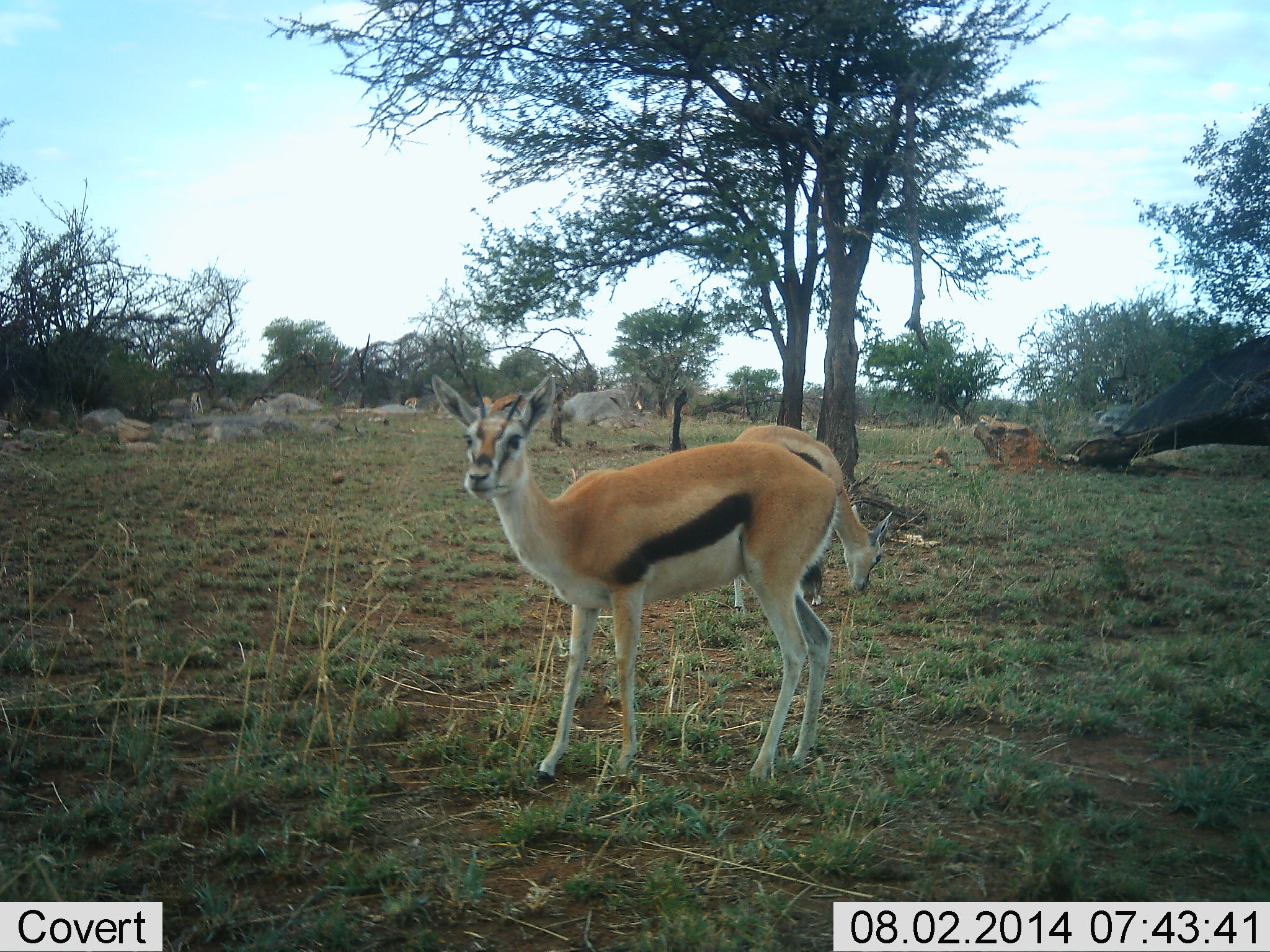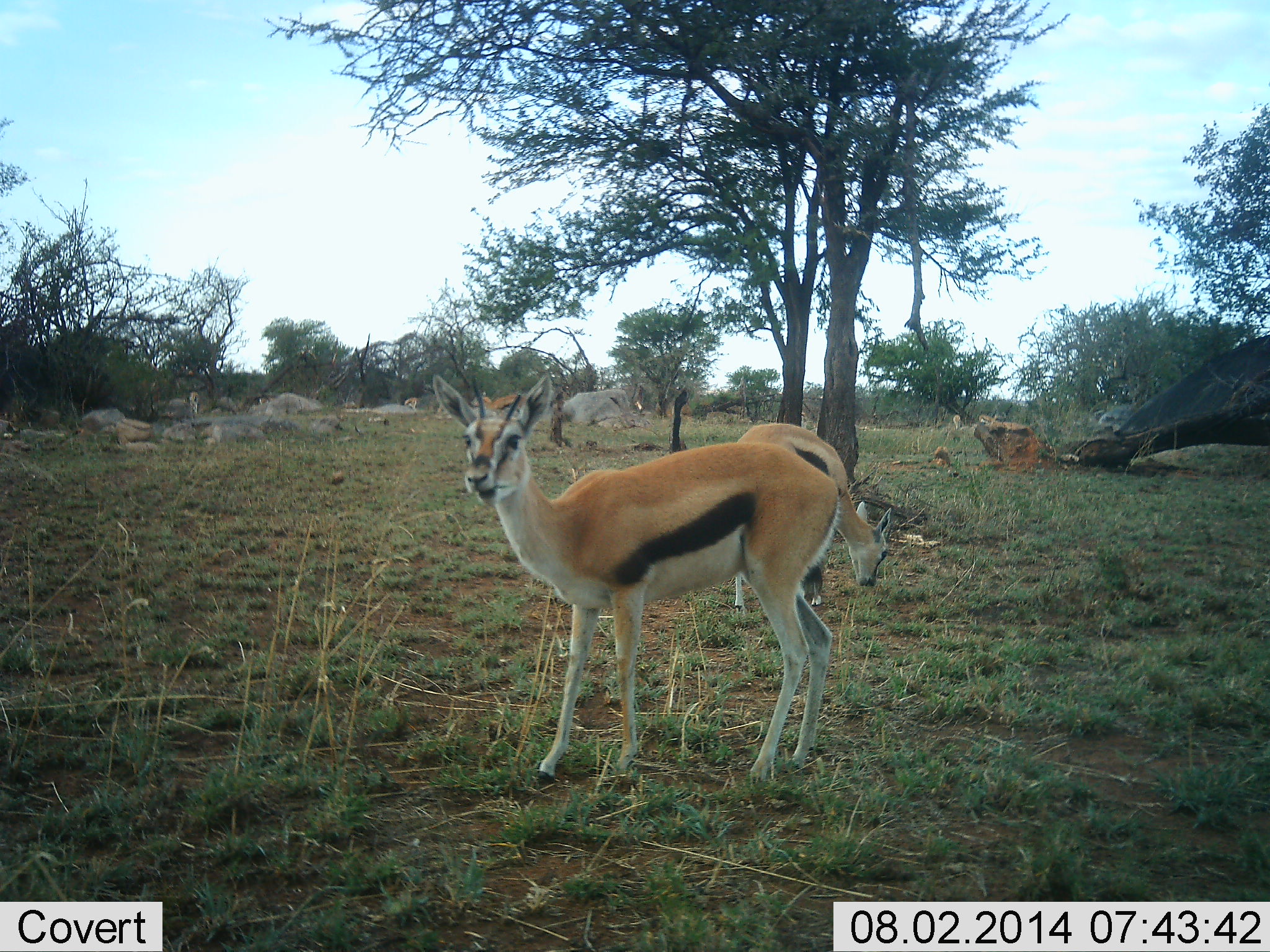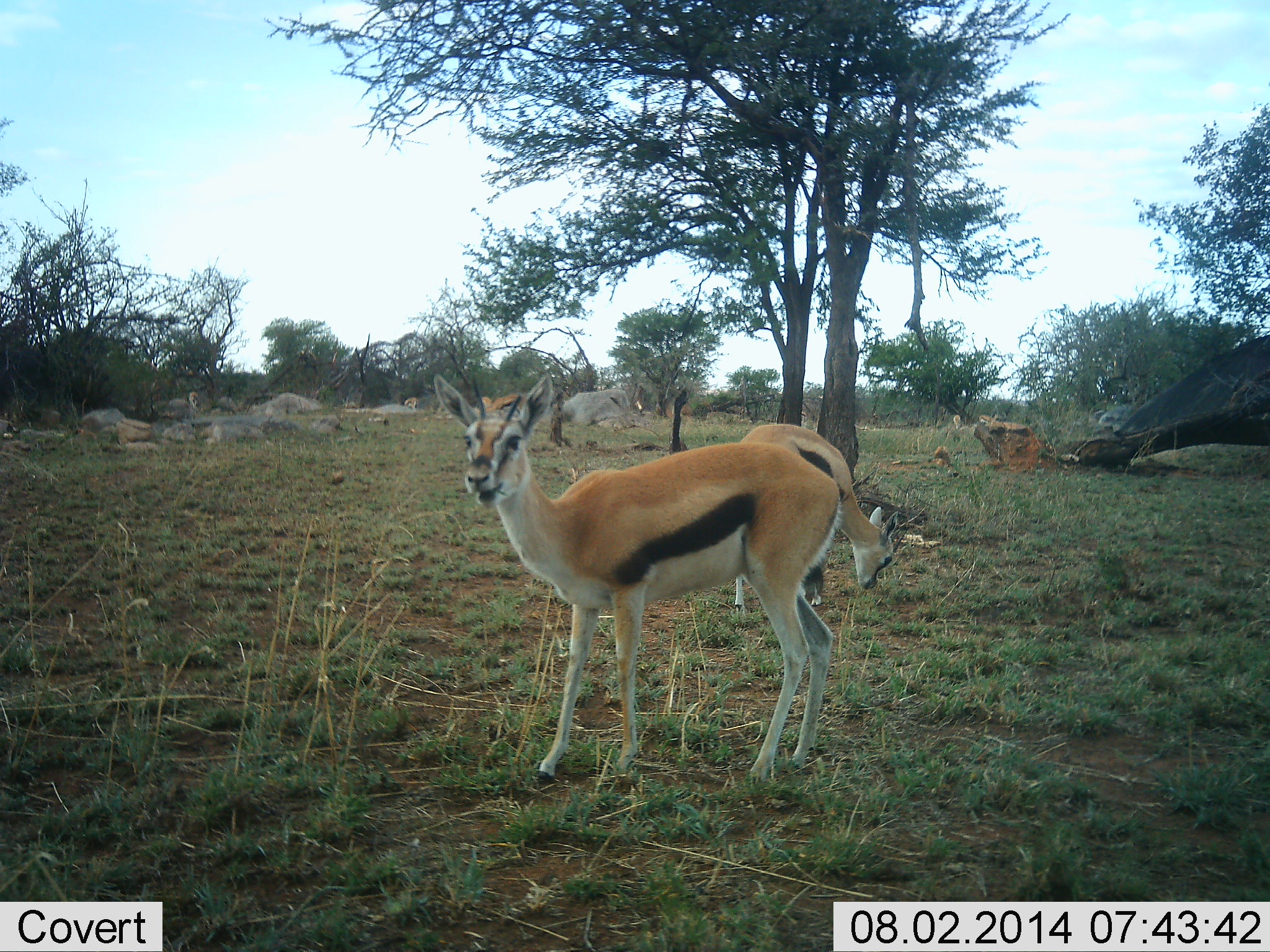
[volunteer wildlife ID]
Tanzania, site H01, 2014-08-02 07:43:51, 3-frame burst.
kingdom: Animalia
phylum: Chordata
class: Mammalia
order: Artiodactyla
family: Bovidae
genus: Eudorcas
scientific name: Eudorcas thomsonii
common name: thomson's gazelle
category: gazellethomsons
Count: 3.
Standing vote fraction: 90%.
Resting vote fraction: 0%.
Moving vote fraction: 10%.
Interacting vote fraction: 10%.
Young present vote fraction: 0%.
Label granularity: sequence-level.